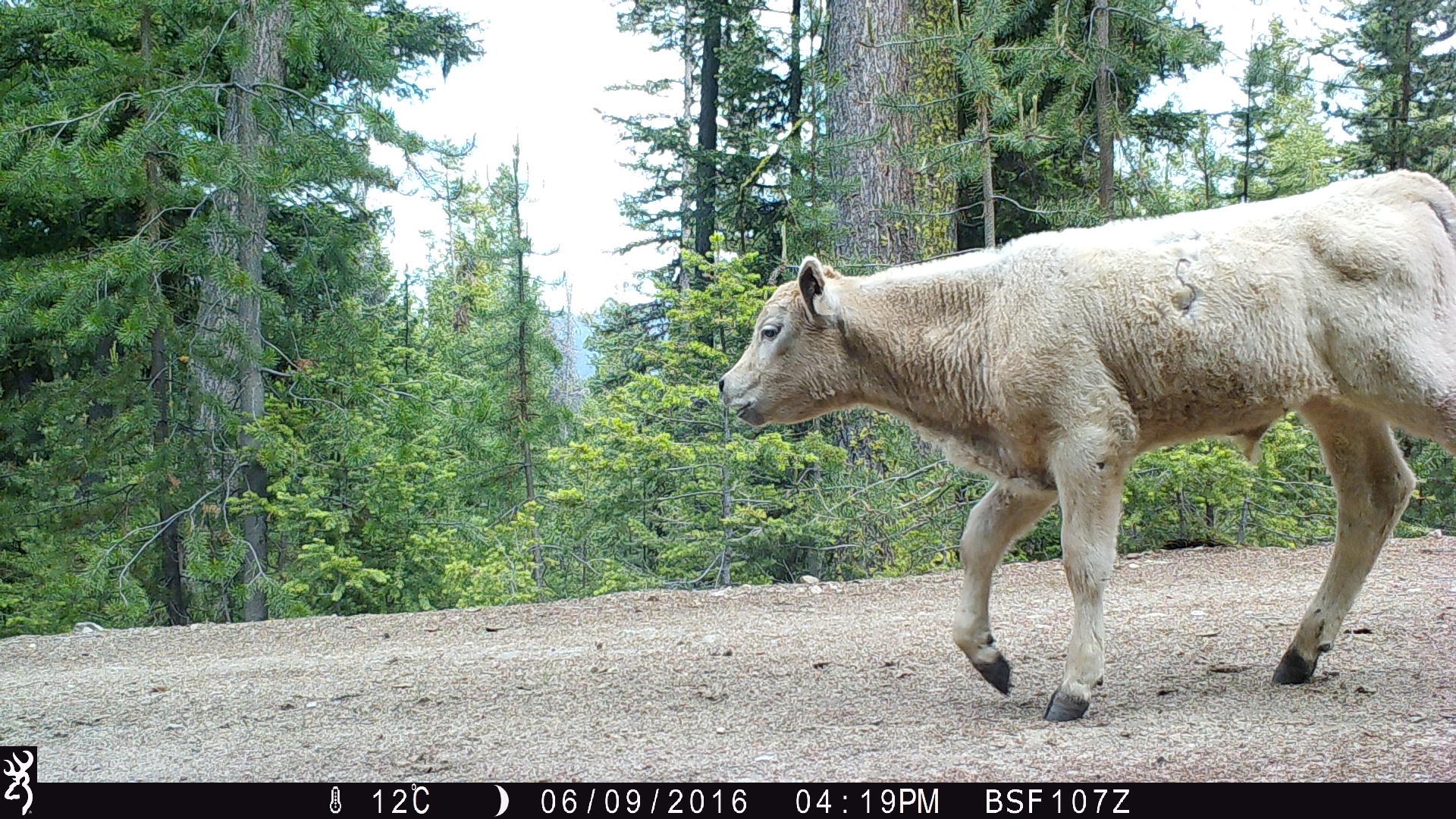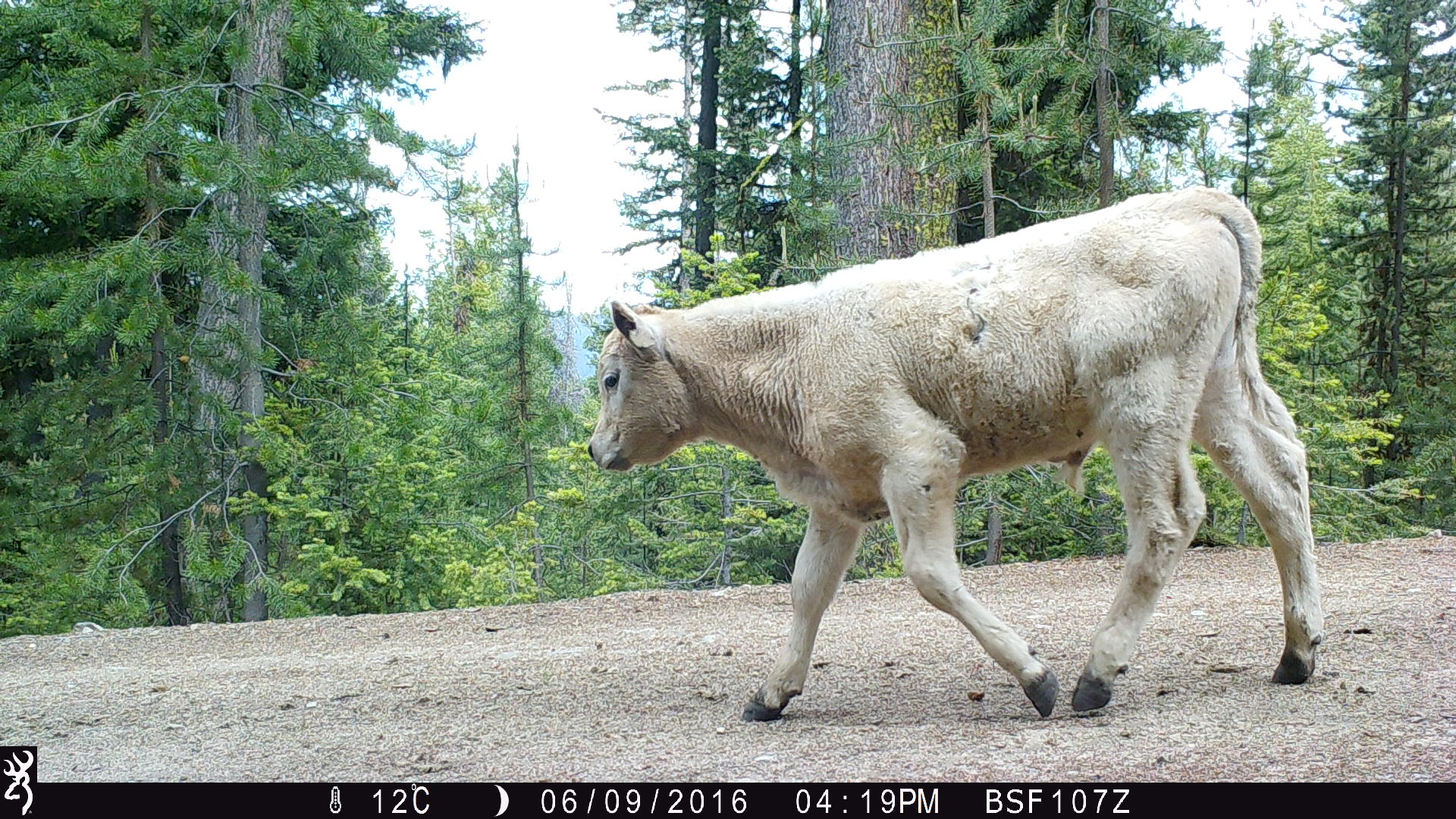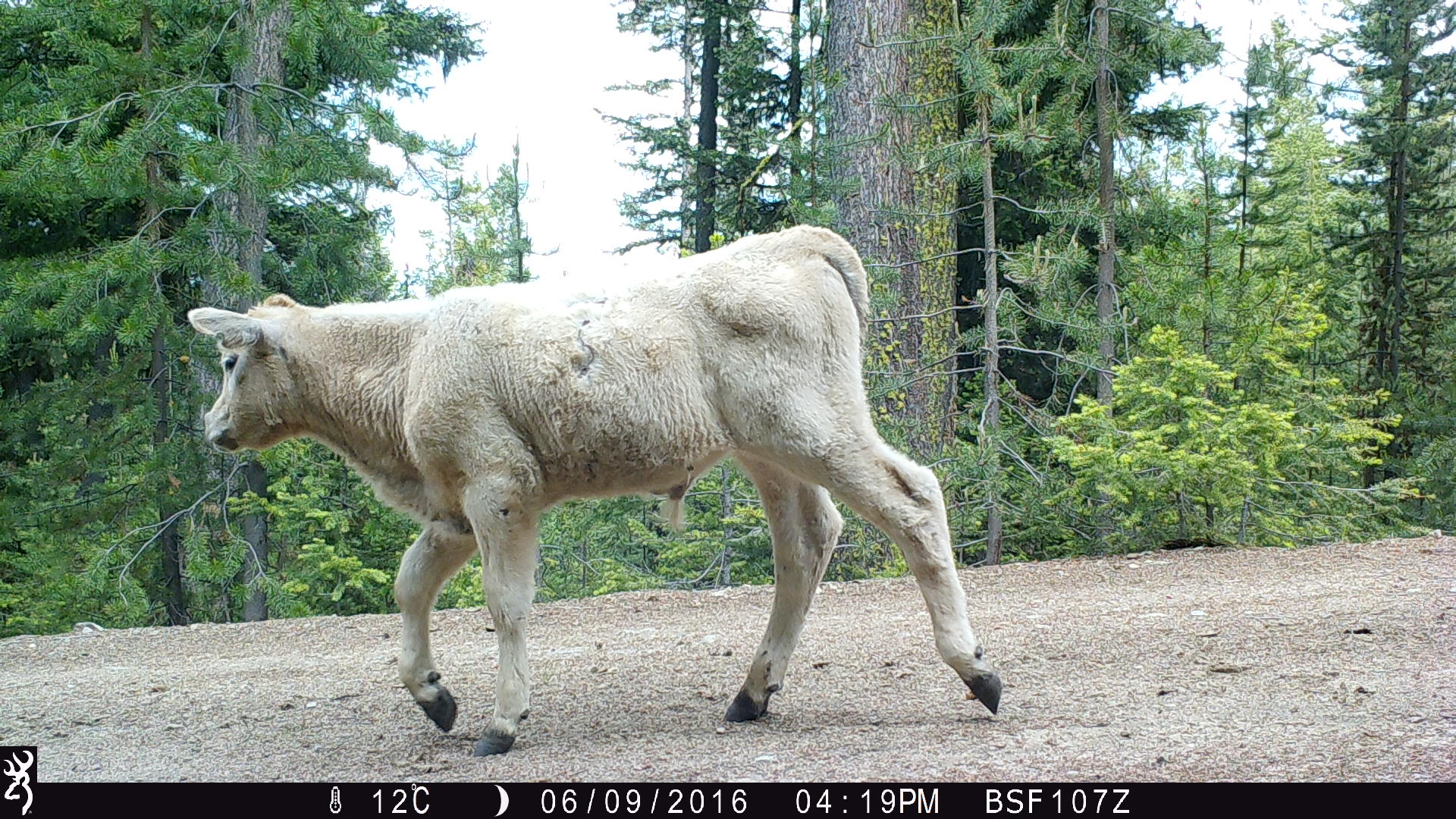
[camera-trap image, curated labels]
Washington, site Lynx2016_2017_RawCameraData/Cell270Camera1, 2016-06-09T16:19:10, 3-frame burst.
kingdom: Animalia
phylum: Chordata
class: Mammalia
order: Artiodactyla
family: Bovidae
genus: Bos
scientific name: Bos taurus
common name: domestic cattle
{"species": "domestic cattle (Bos taurus)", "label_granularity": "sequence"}